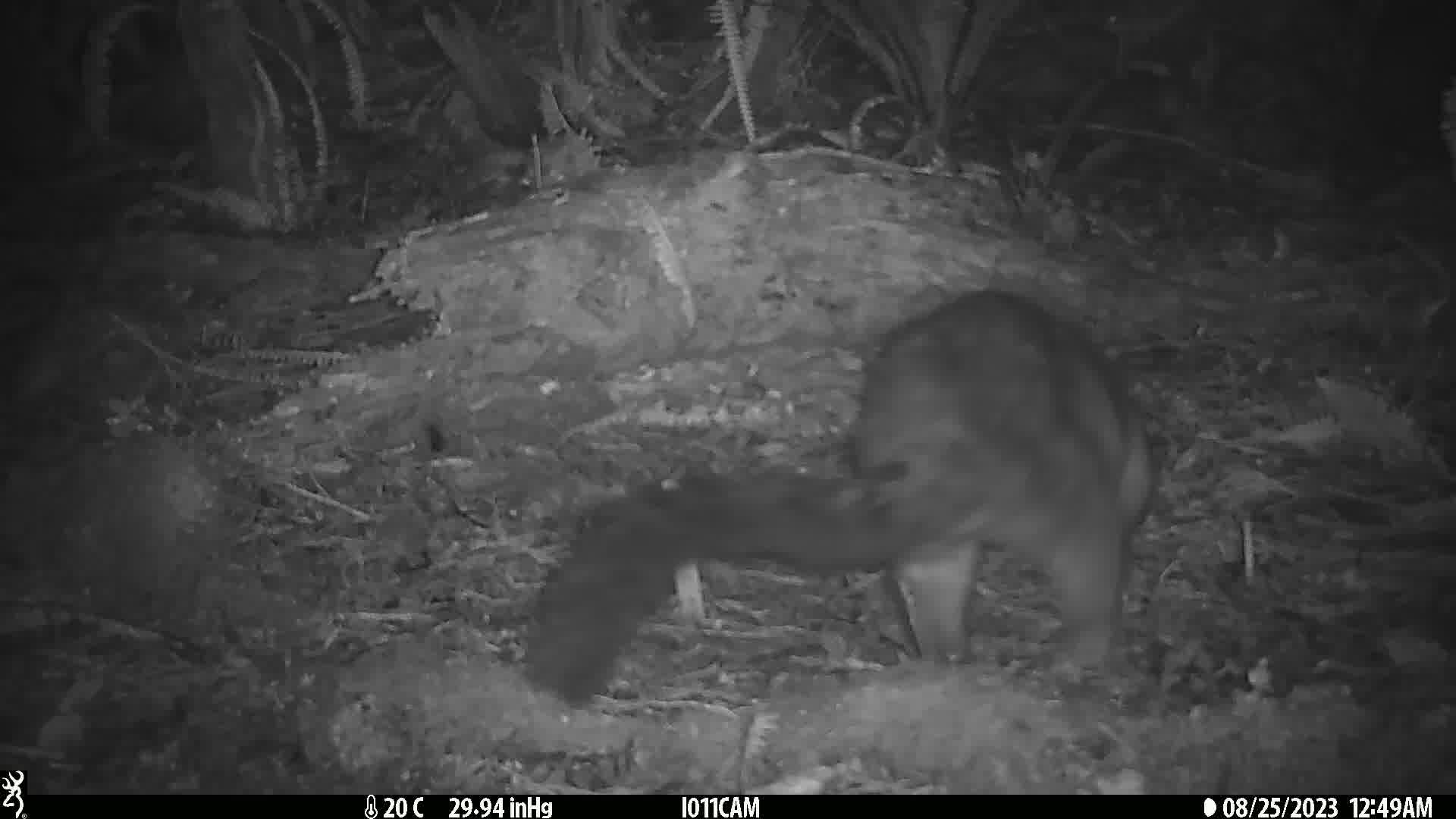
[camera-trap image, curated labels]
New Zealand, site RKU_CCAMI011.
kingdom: Animalia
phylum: Chordata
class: Mammalia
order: Diprotodontia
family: Phalangeridae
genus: Trichosurus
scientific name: Trichosurus vulpecula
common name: common brushtail possum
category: possum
Possum (common brushtail possum) (Trichosurus vulpecula).